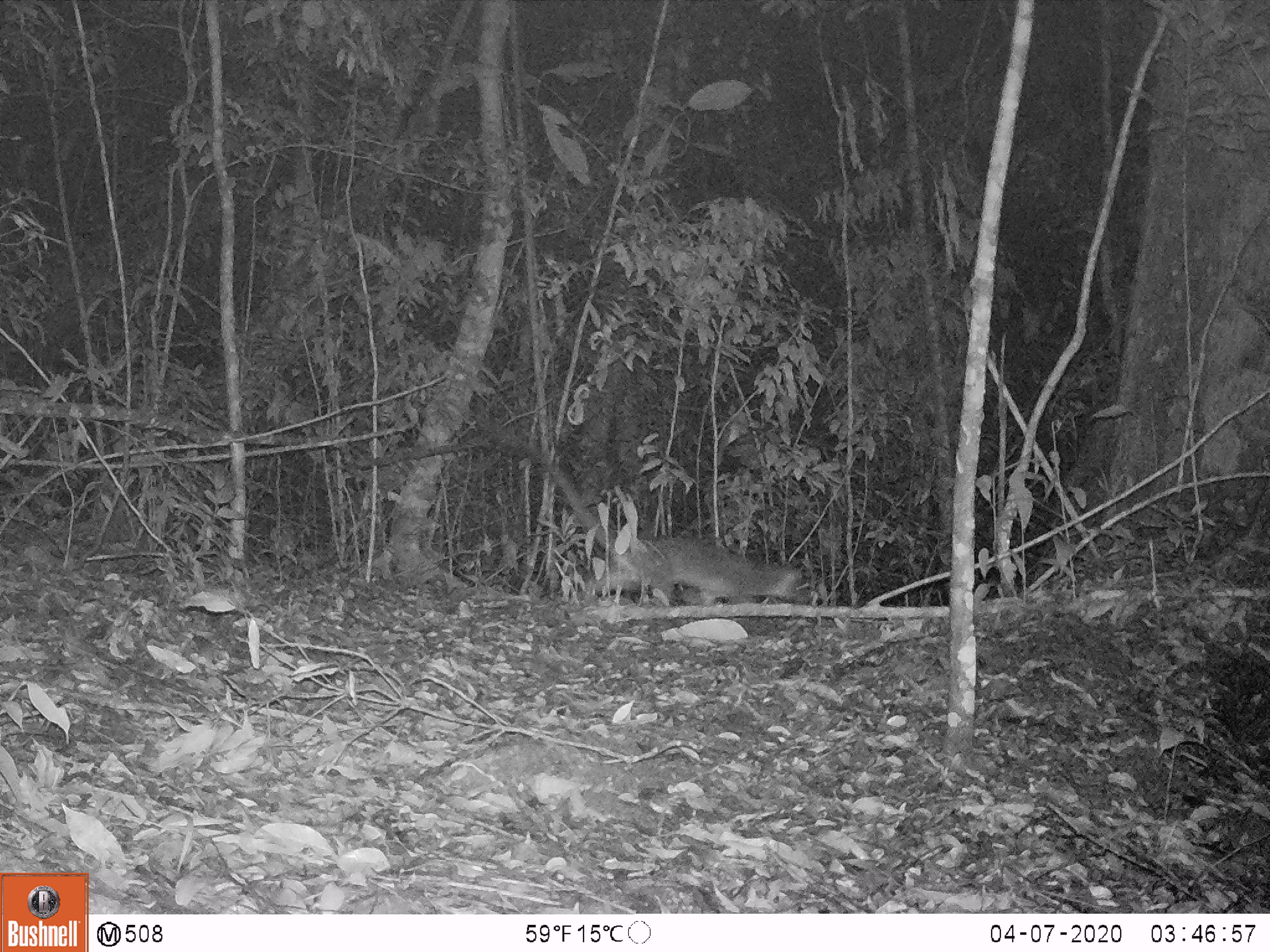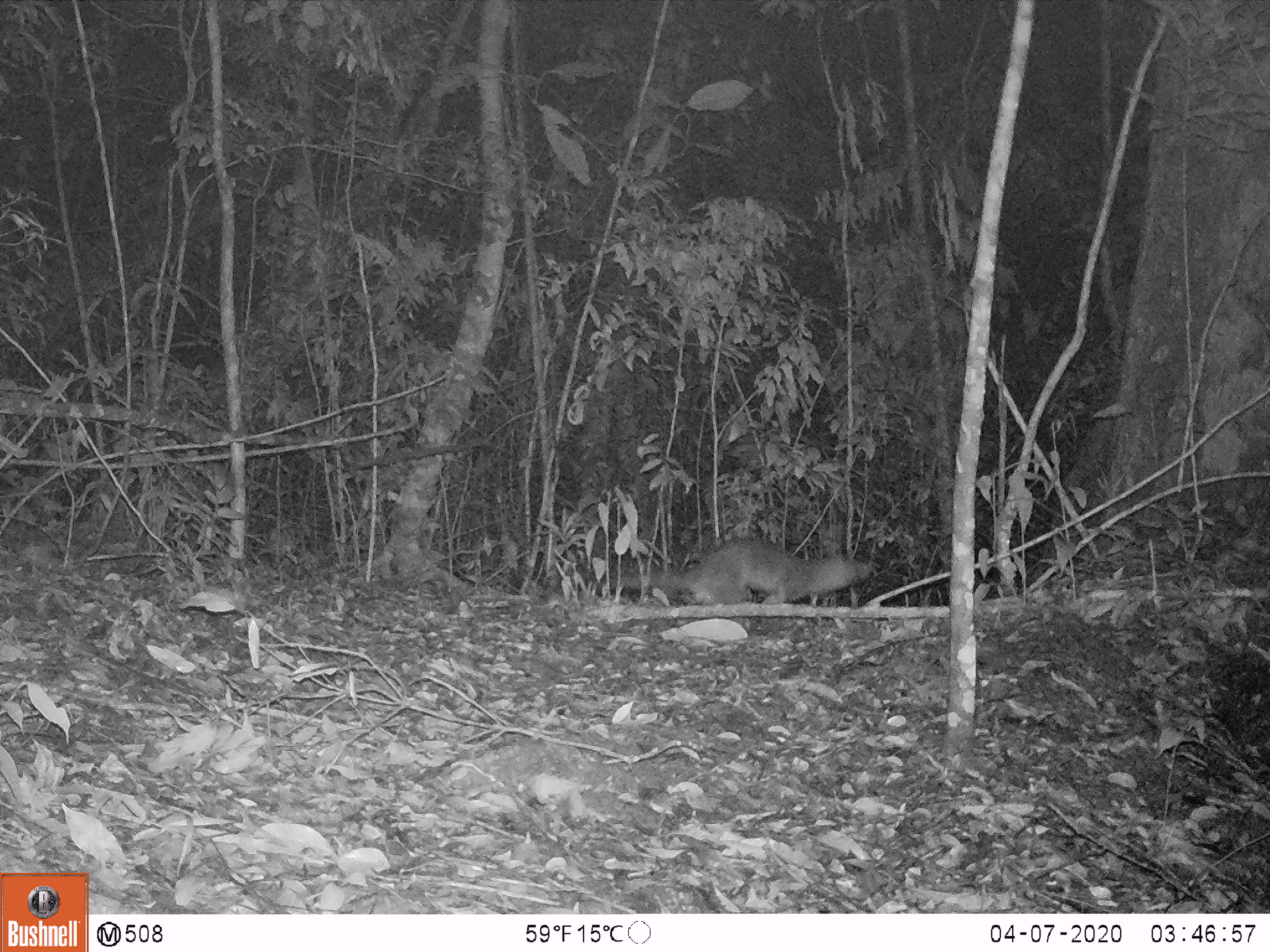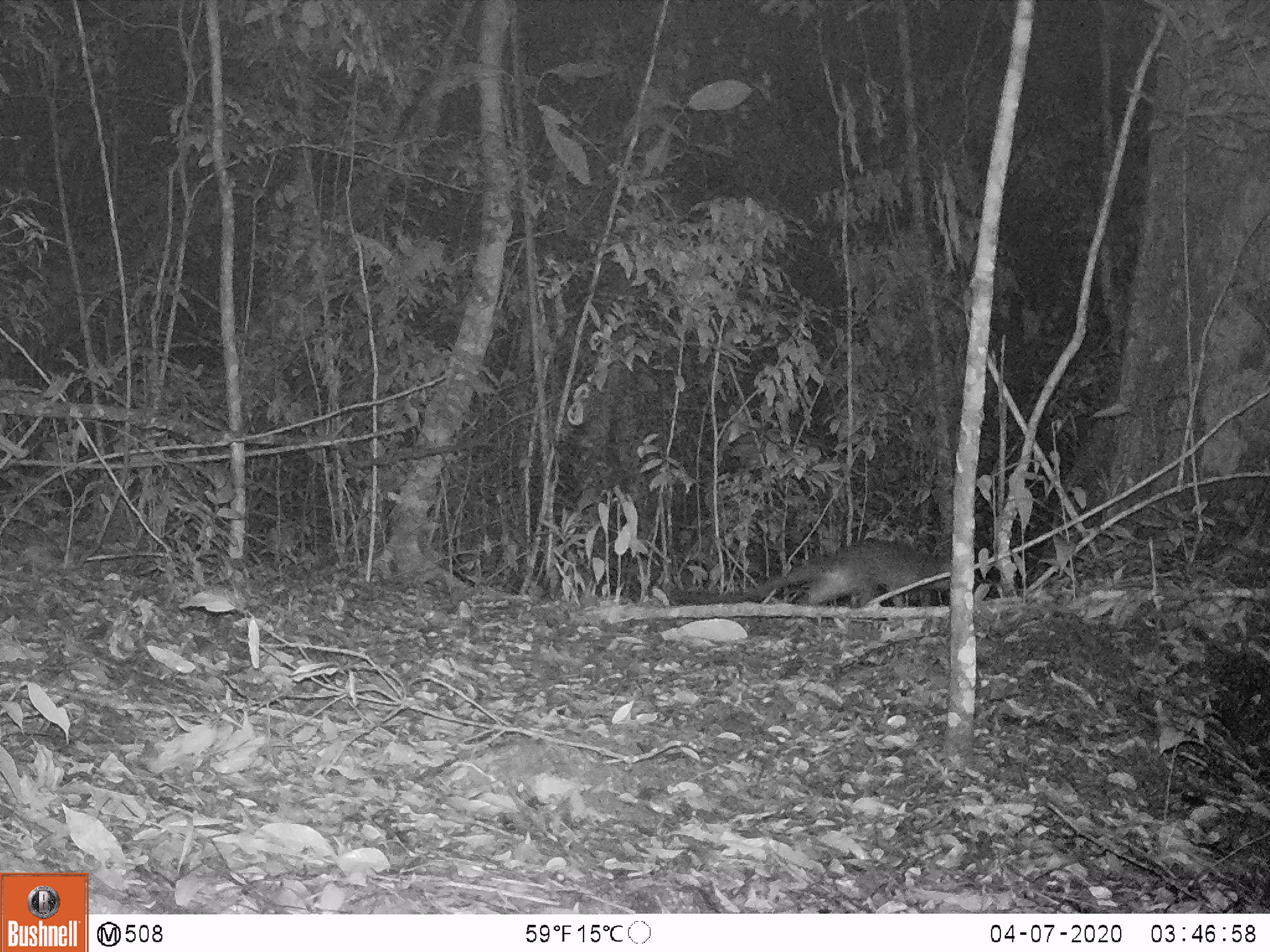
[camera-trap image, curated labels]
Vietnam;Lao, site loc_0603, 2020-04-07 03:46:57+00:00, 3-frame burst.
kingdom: Animalia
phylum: Chordata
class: Mammalia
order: Carnivora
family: Viverridae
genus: Paguma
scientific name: Paguma larvata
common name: masked palm civet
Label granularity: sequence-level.